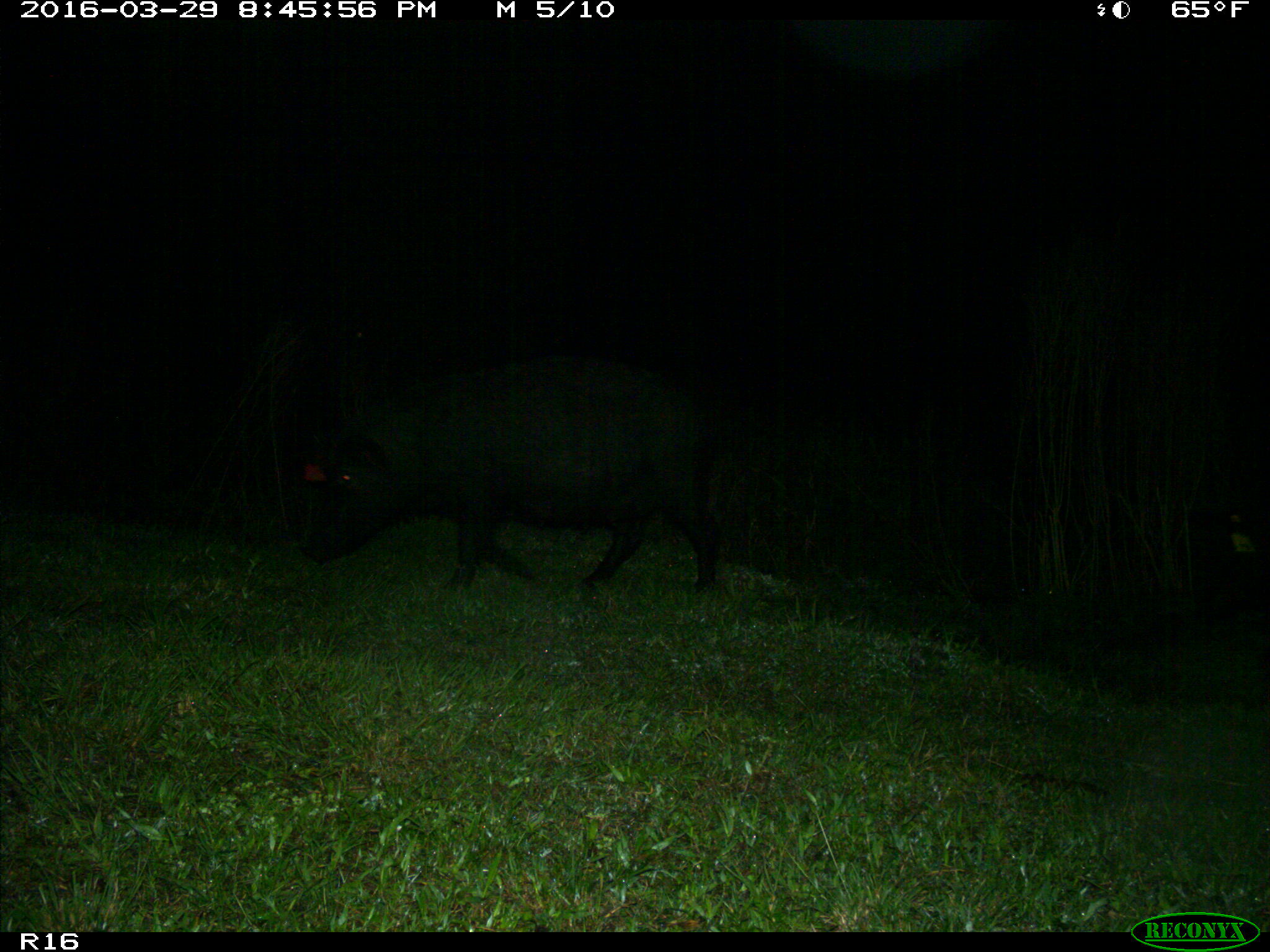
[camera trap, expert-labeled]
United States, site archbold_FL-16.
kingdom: Animalia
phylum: Chordata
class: Mammalia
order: Artiodactyla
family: Suidae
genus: Sus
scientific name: Sus scrofa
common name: wild boar